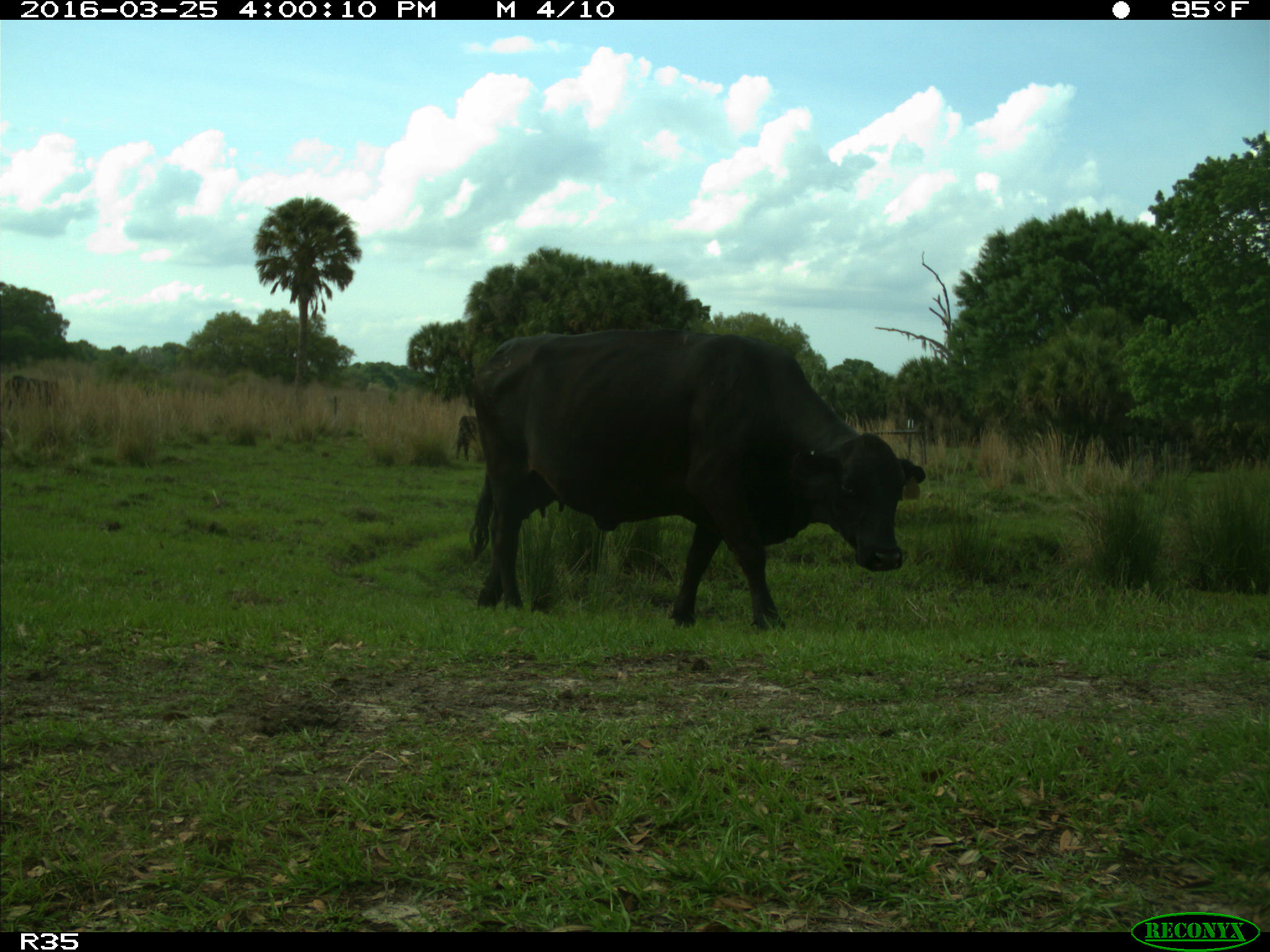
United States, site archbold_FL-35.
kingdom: Animalia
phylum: Chordata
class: Mammalia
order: Artiodactyla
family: Bovidae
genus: Bos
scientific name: Bos taurus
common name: domestic cow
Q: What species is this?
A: Bos taurus (domestic cow).